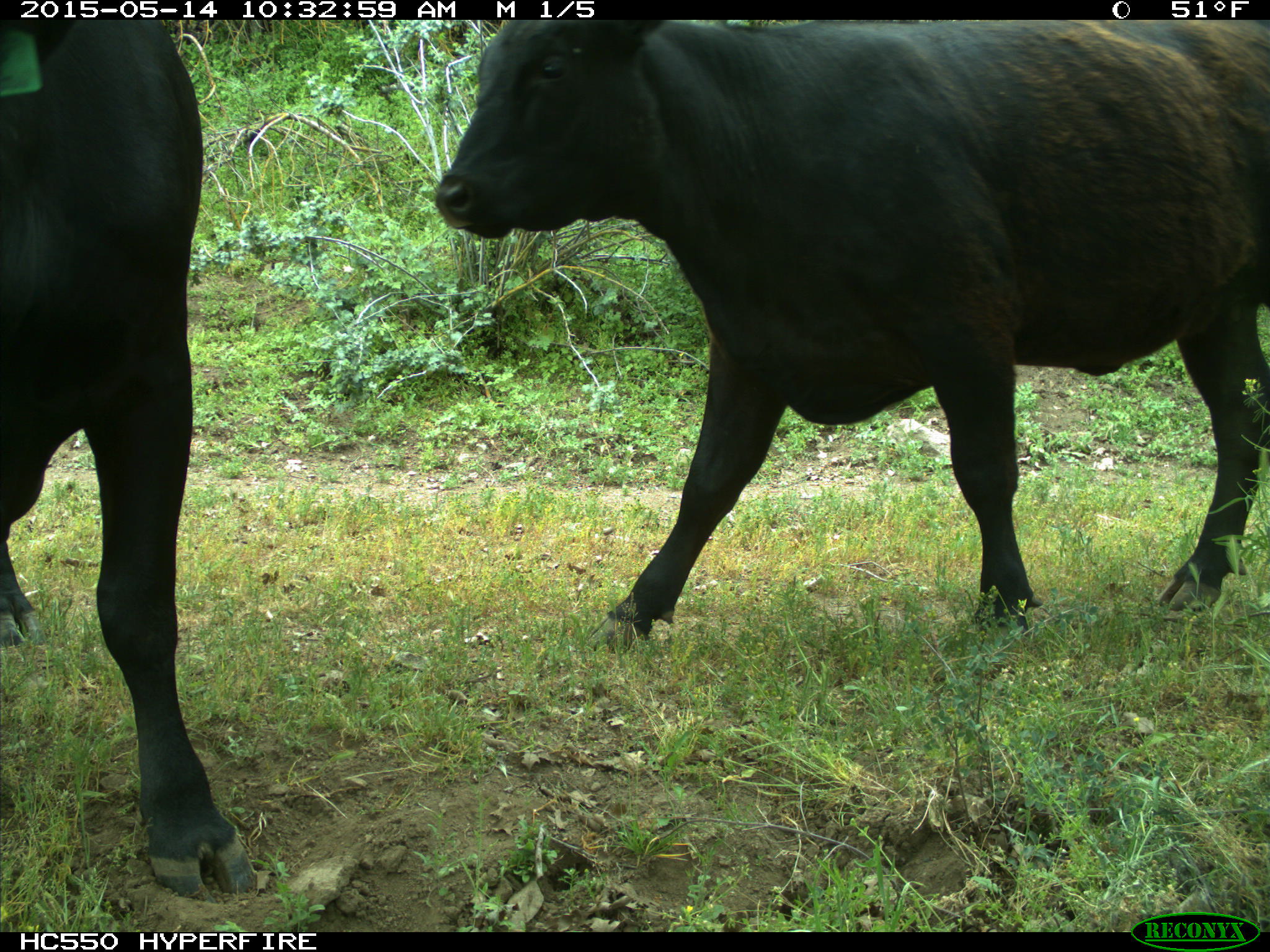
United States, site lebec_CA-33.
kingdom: Animalia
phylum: Chordata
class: Mammalia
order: Artiodactyla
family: Bovidae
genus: Bos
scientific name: Bos taurus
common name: domestic cow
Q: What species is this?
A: Bos taurus (domestic cow).